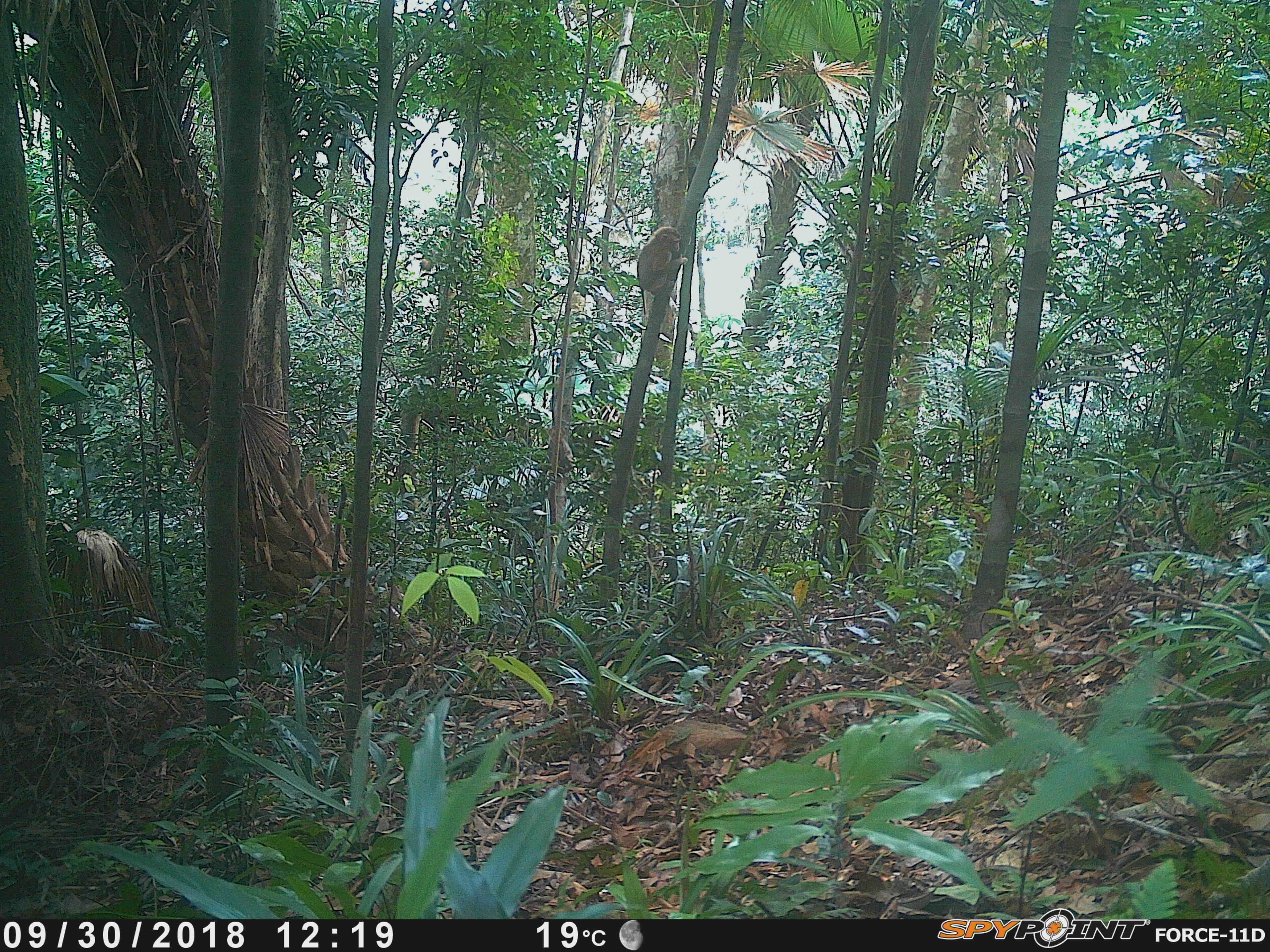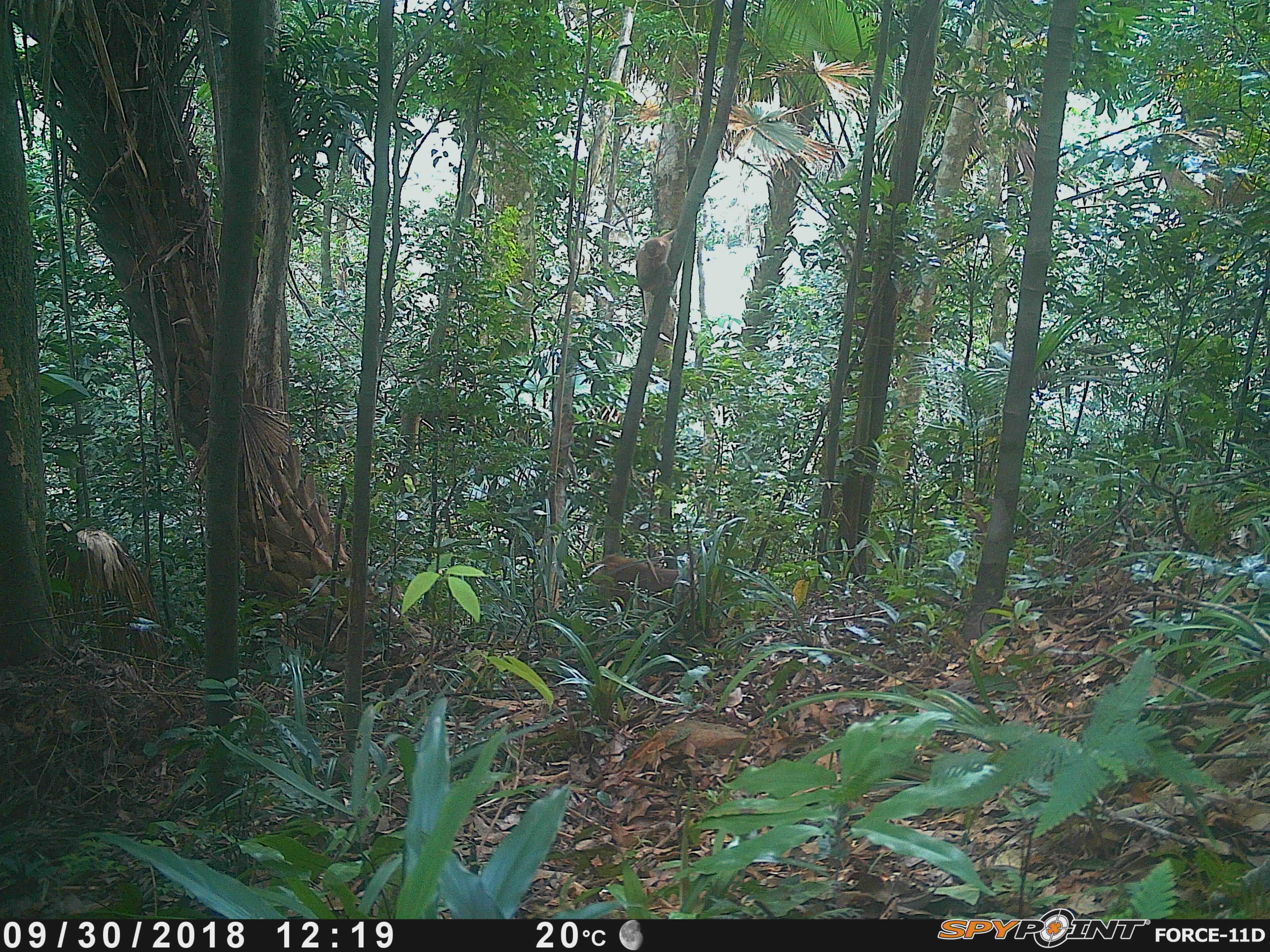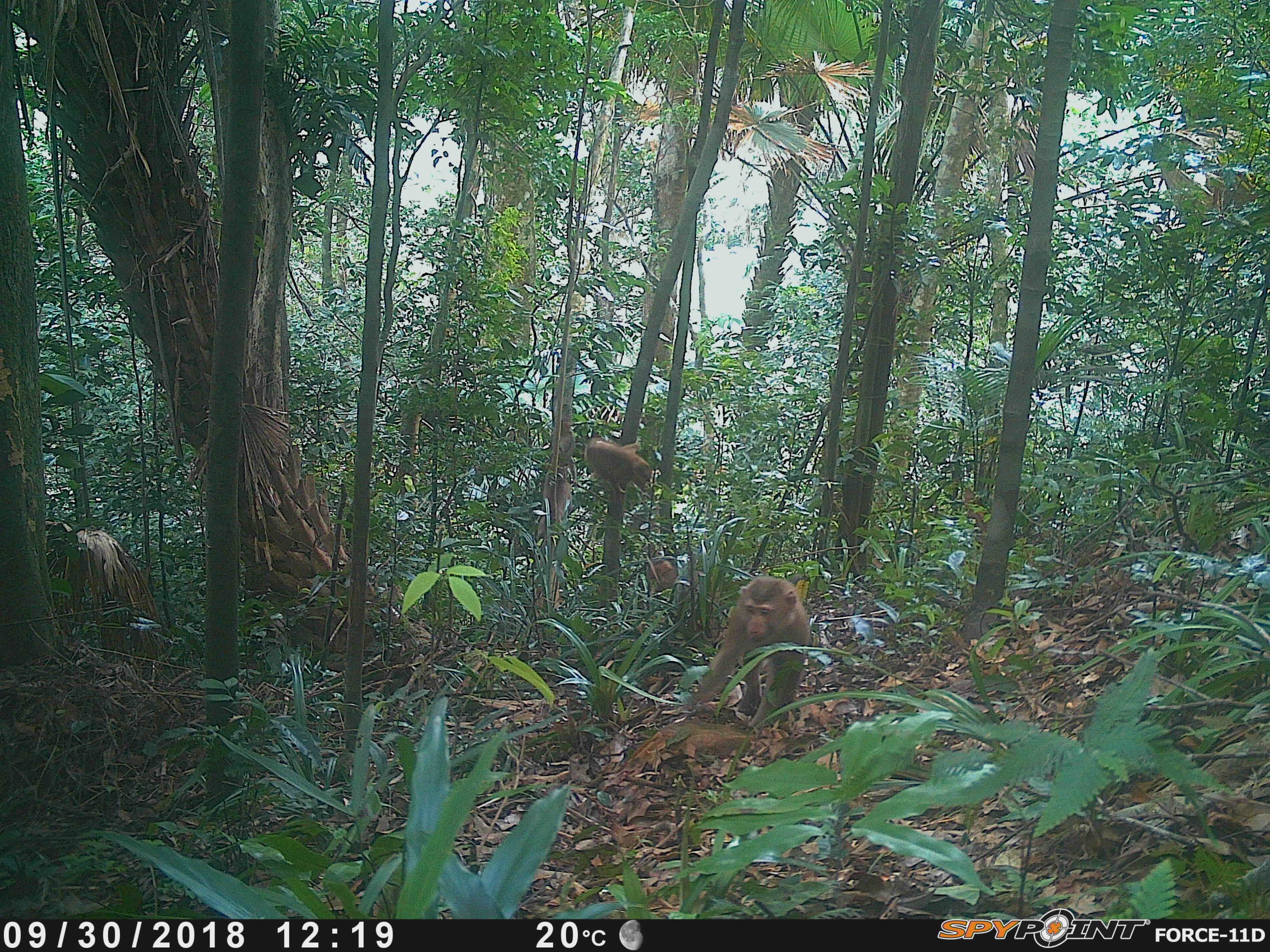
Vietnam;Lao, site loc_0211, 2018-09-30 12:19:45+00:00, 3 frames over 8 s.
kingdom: Animalia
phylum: Chordata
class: Mammalia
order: Primates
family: Cercopithecidae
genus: Macaca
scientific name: Macaca nemestrina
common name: pig-tailed macaque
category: pig tailed macaque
Pig tailed macaque (pig-tailed macaque) (Macaca nemestrina). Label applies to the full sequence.